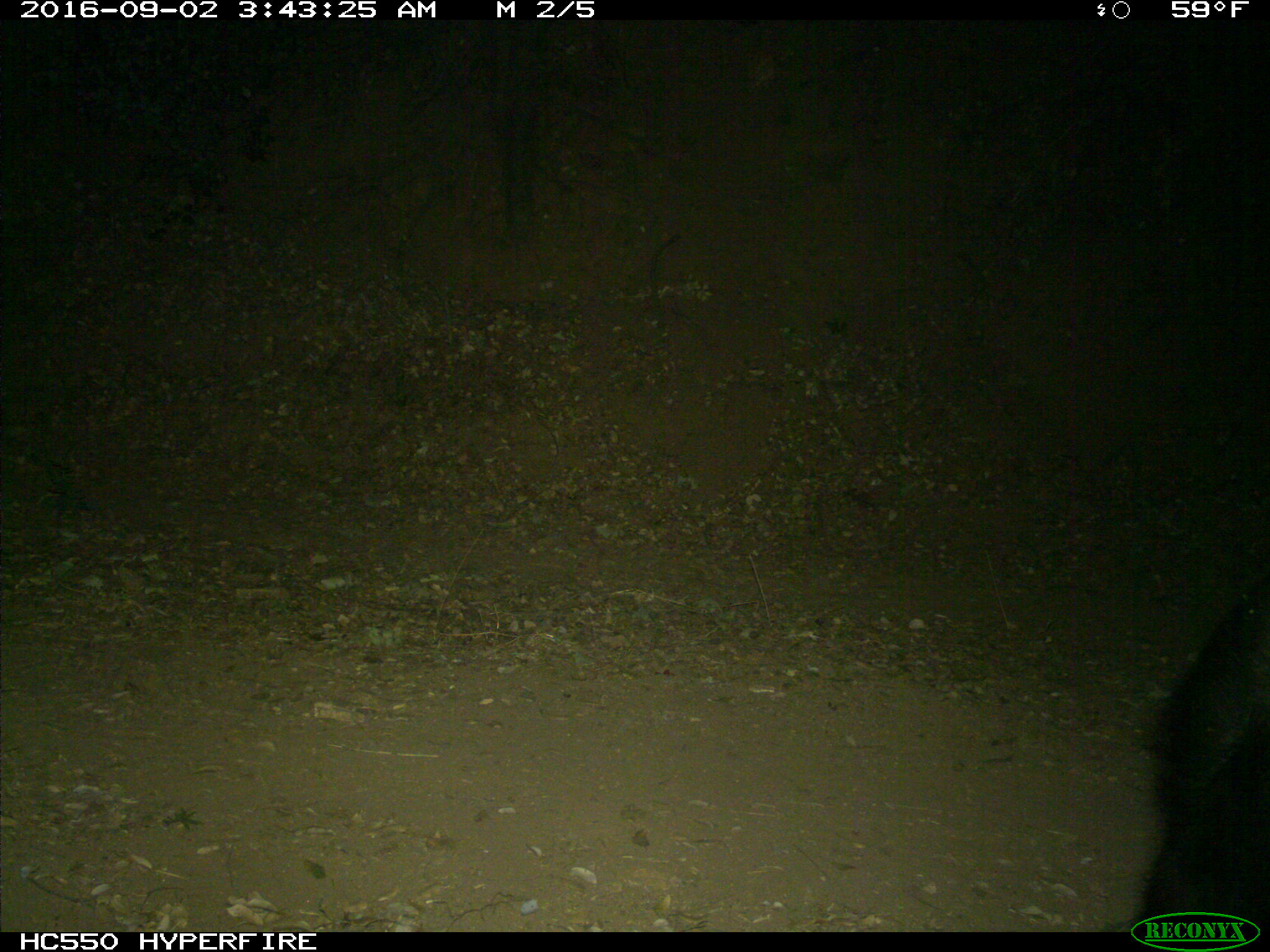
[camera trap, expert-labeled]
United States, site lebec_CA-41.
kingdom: Animalia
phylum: Chordata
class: Mammalia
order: Carnivora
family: Ursidae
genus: Ursus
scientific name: Ursus americanus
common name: american black bear